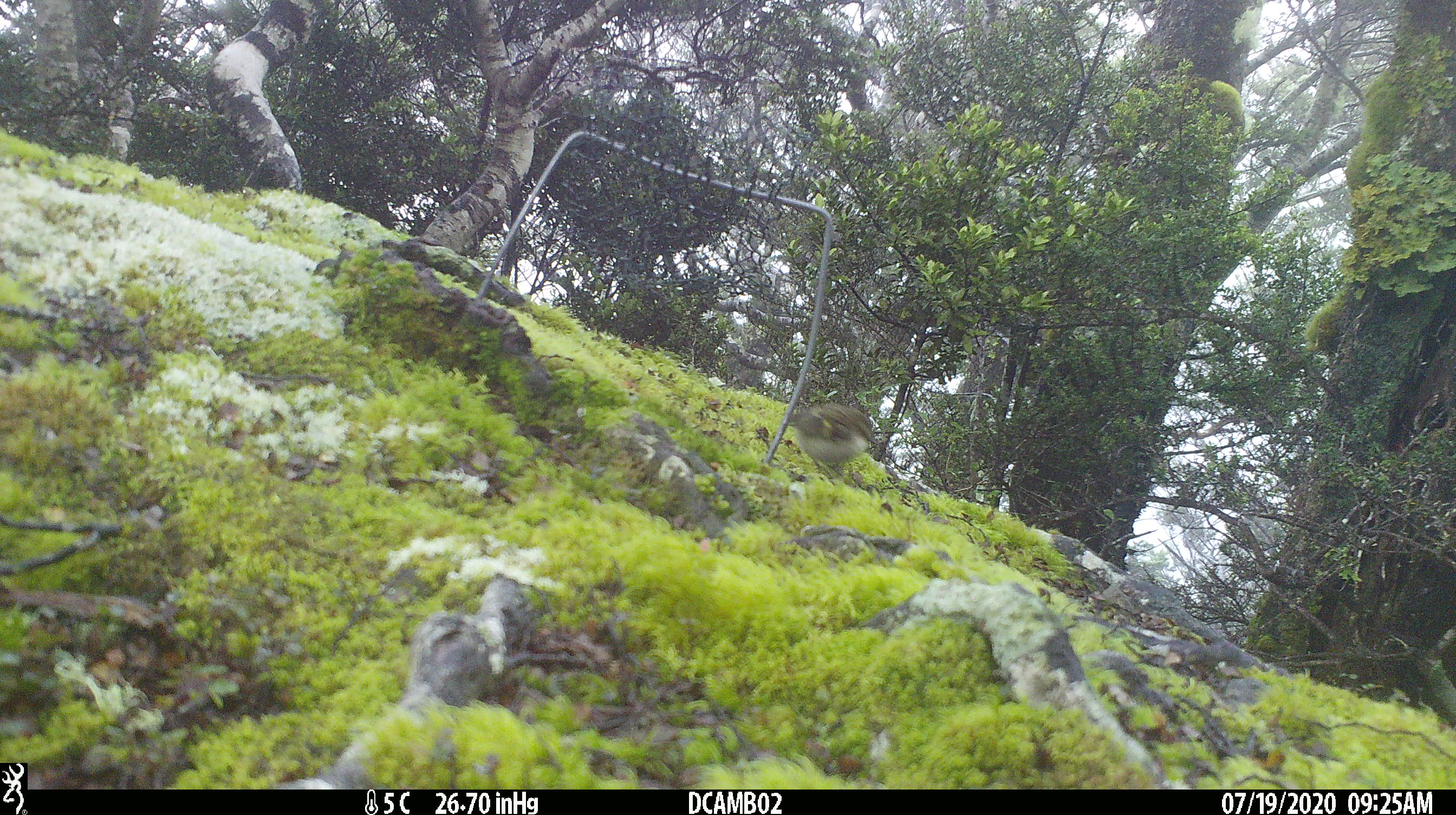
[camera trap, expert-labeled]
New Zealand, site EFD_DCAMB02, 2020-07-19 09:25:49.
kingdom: Animalia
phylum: Chordata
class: Aves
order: Passeriformes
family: Acanthisittidae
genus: Acanthisitta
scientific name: Acanthisitta chloris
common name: rifleman